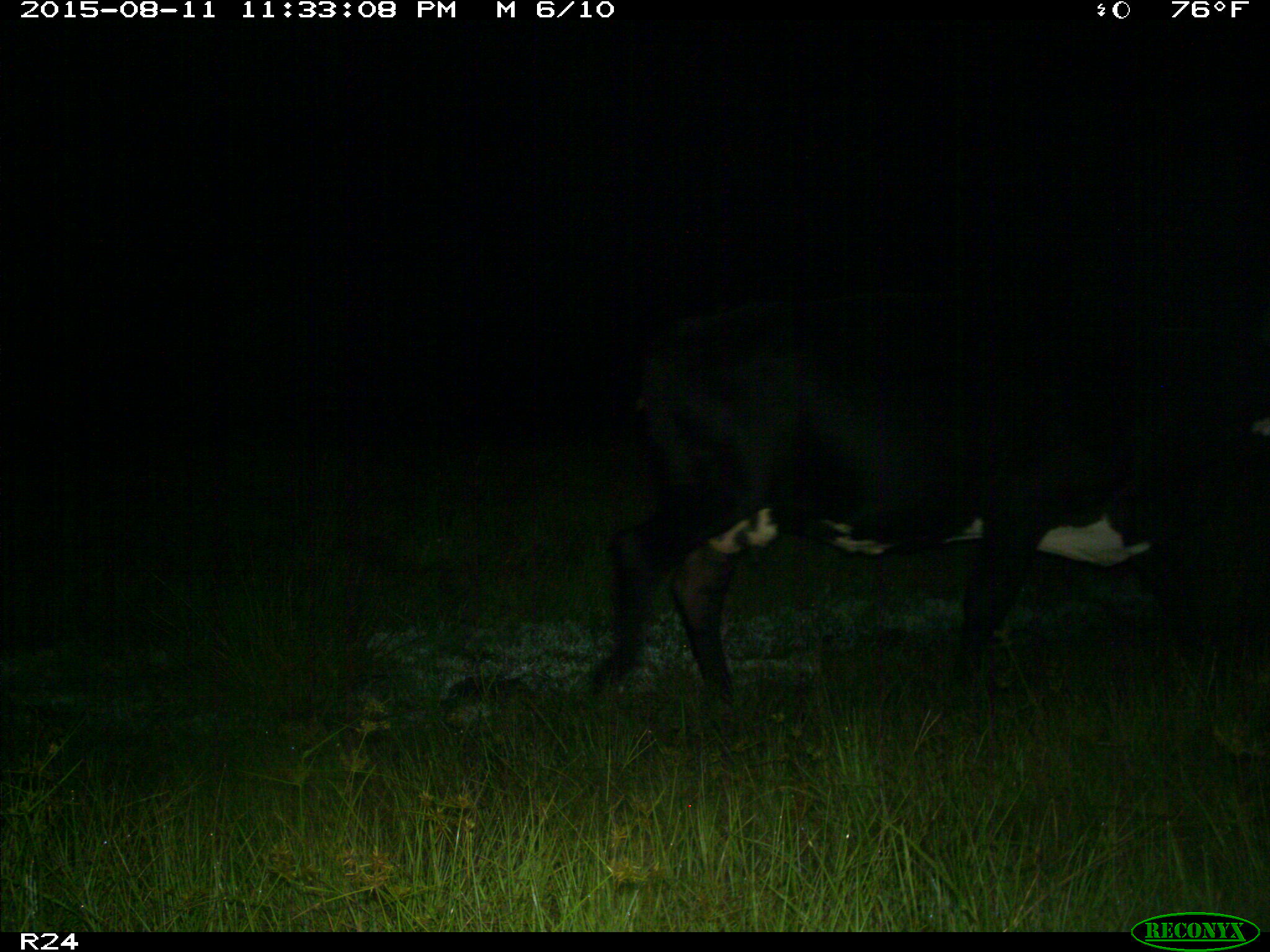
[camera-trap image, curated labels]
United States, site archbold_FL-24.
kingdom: Animalia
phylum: Chordata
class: Mammalia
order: Artiodactyla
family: Bovidae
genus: Bos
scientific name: Bos taurus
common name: domestic cow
Bos taurus (domestic cow).